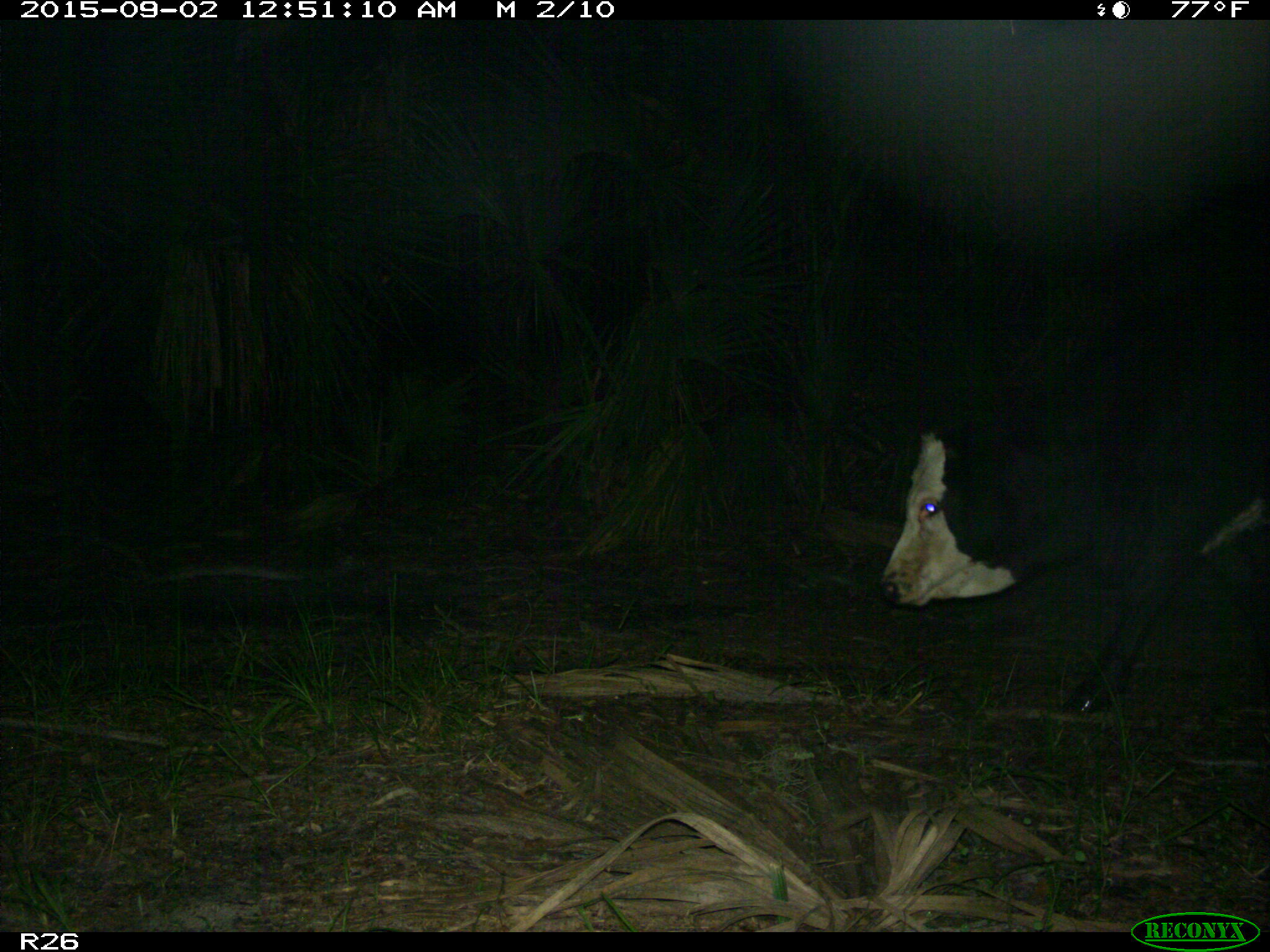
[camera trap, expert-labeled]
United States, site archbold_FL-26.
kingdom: Animalia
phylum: Chordata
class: Mammalia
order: Artiodactyla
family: Bovidae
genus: Bos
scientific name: Bos taurus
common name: domestic cow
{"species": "Bos taurus (domestic cow)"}